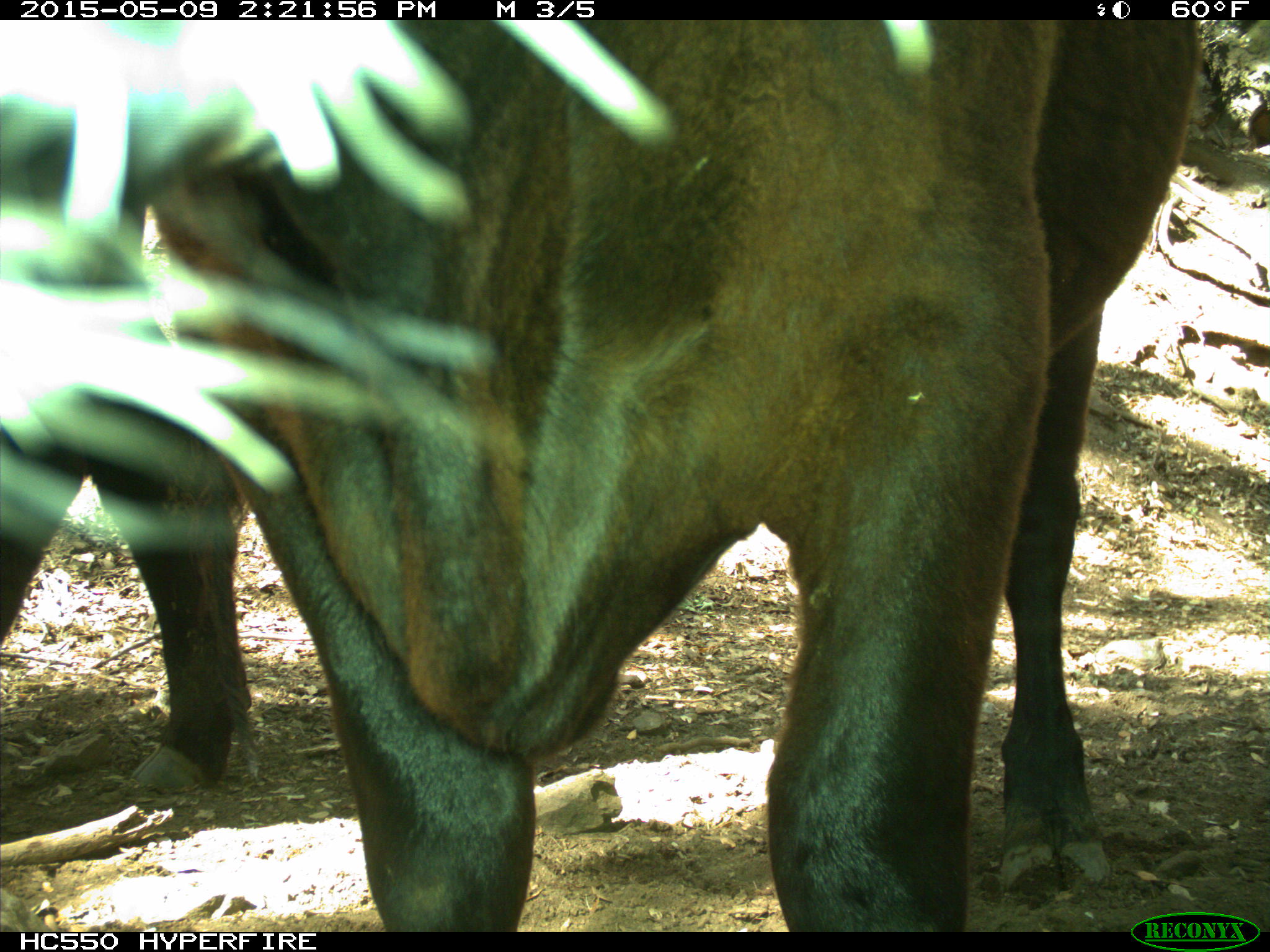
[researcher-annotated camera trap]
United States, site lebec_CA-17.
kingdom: Animalia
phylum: Chordata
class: Mammalia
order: Artiodactyla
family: Bovidae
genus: Bos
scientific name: Bos taurus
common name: domestic cow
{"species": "Bos taurus (domestic cow)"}